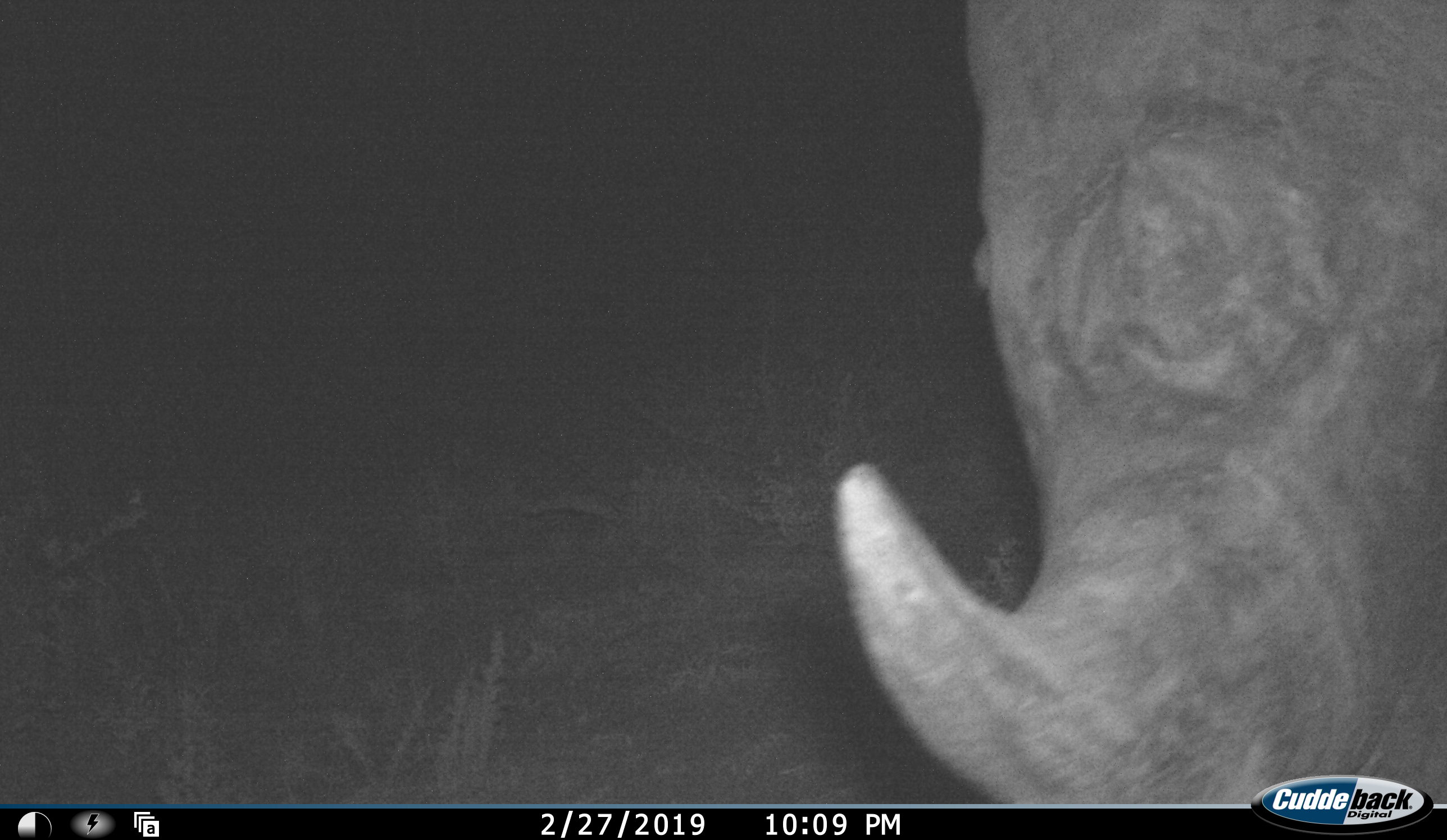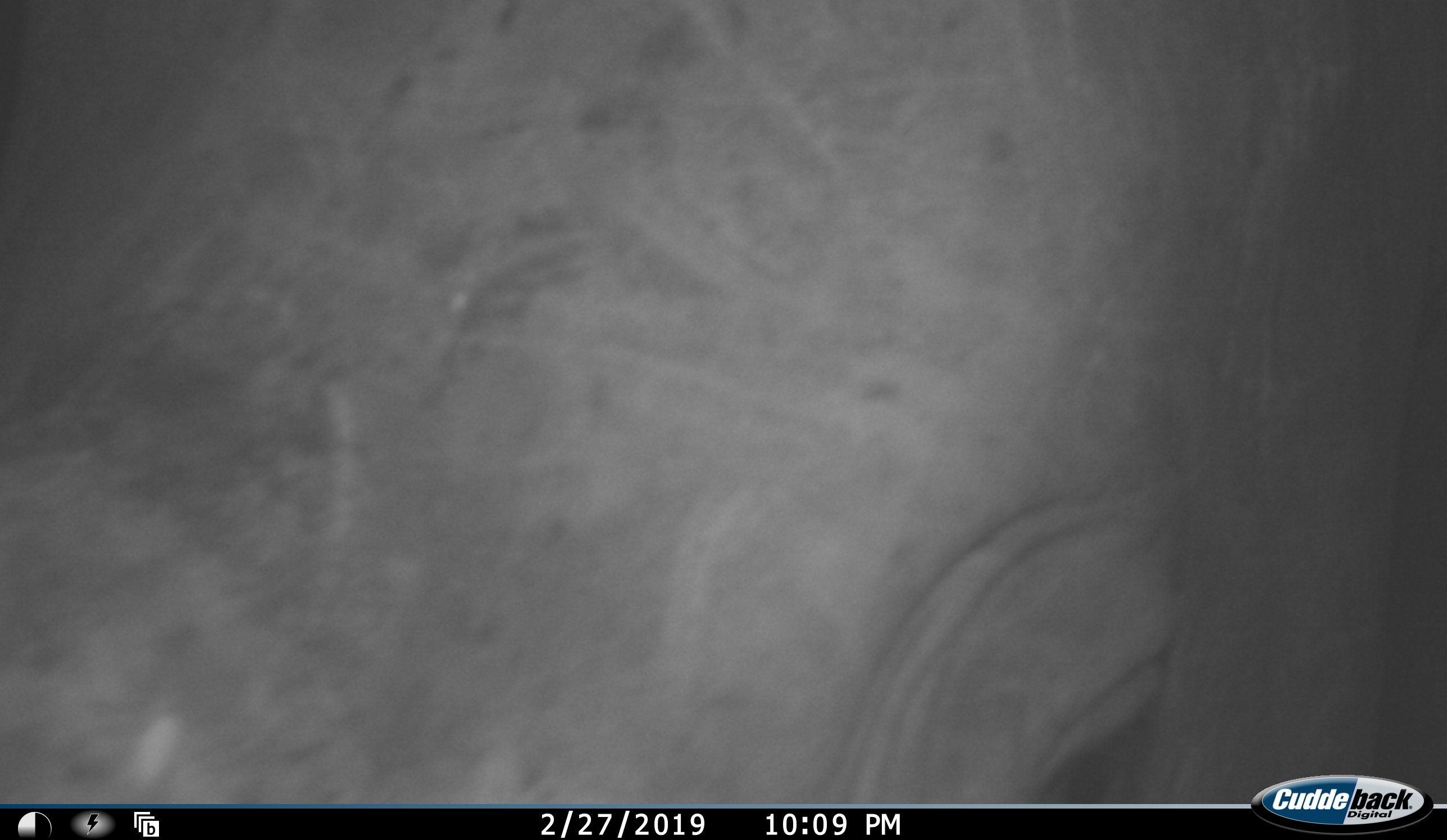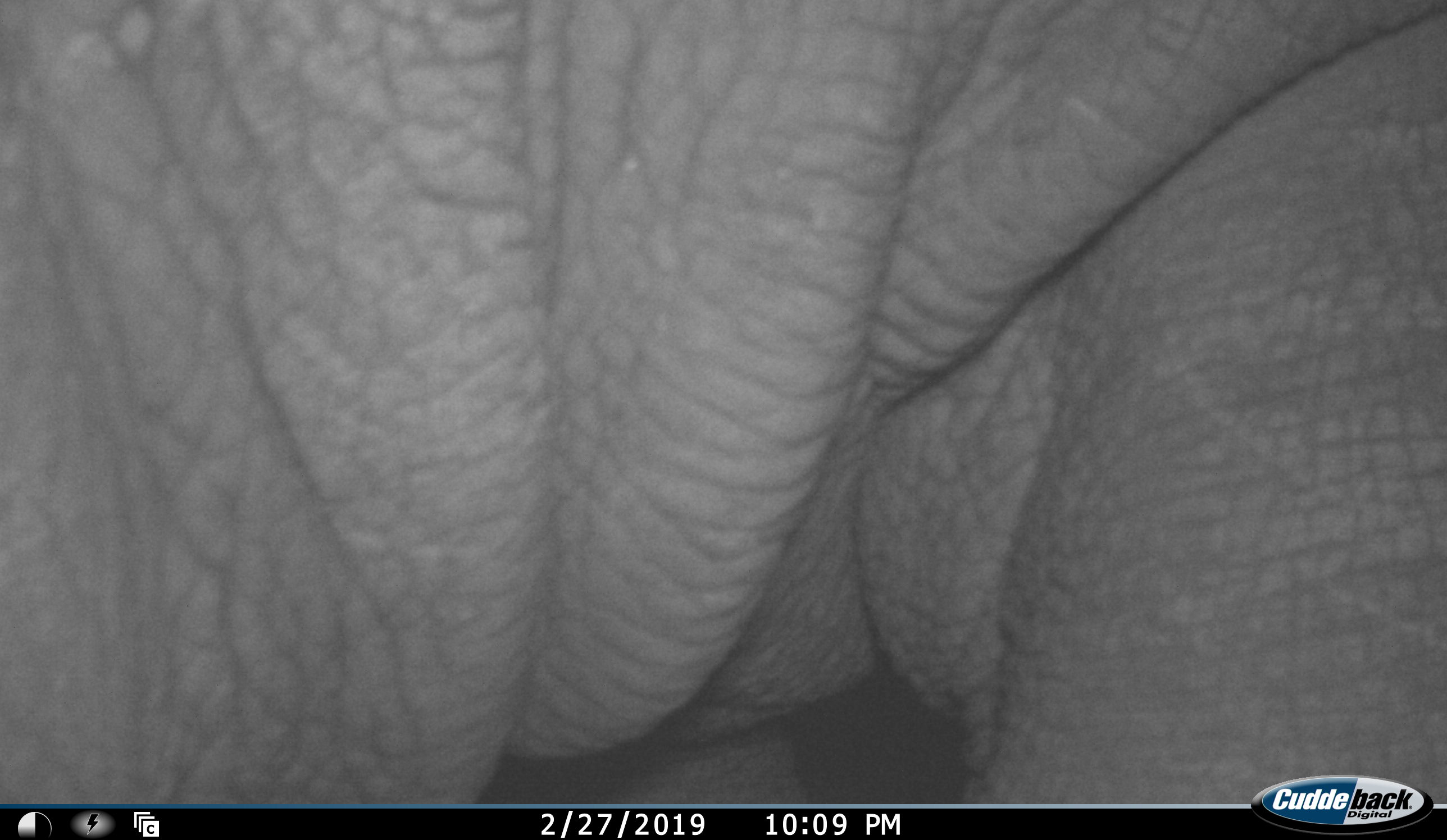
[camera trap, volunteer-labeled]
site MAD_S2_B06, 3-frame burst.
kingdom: Animalia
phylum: Chordata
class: Mammalia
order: Perissodactyla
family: Rhinocerotidae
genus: Ceratotherium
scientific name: Ceratotherium simum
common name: white rhinoceros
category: rhinoceroswhite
Rhinoceroswhite (white rhinoceros) (Ceratotherium simum), count 1. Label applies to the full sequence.